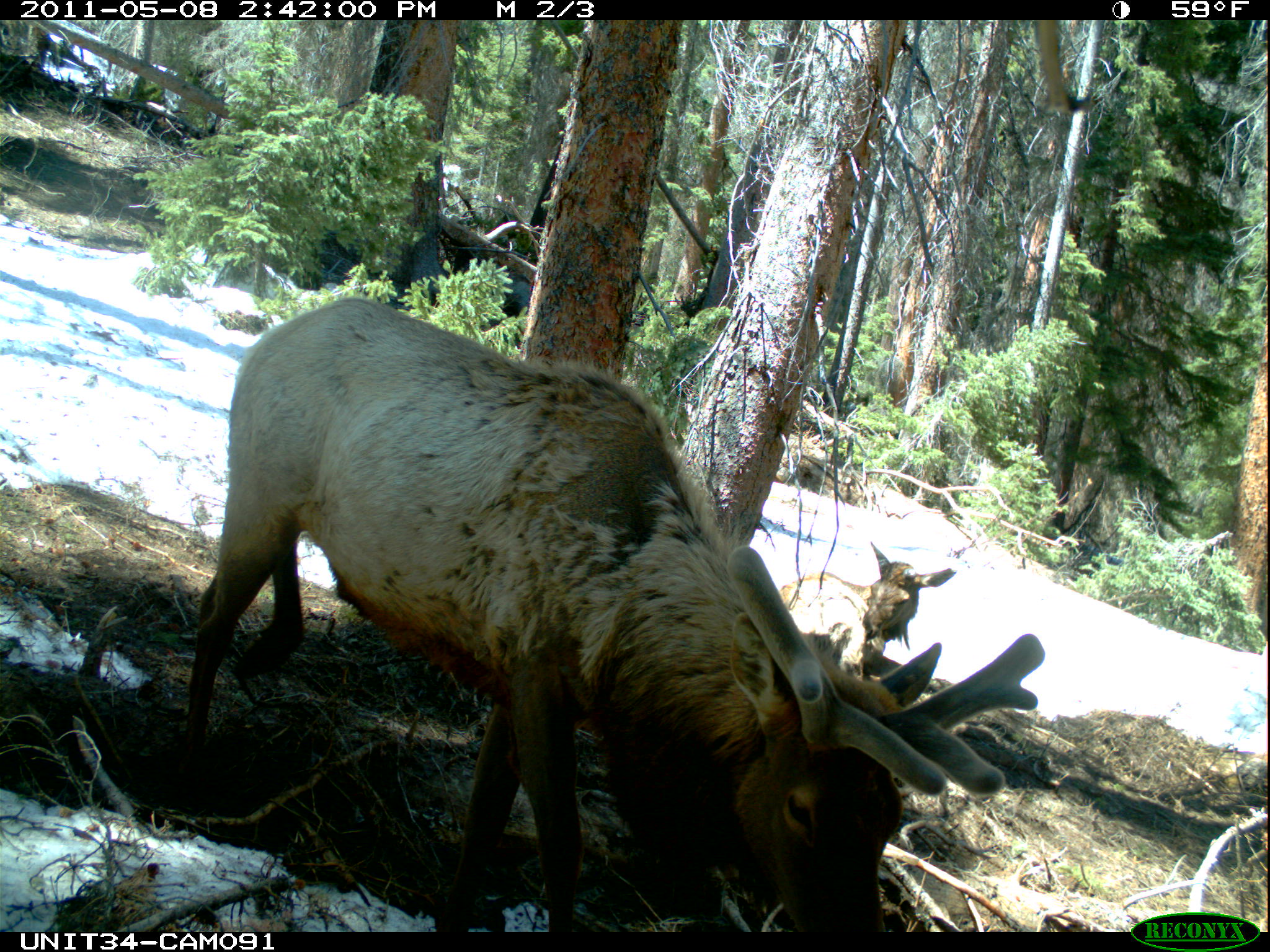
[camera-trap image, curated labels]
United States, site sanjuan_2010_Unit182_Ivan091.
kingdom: Animalia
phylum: Chordata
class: Mammalia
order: Artiodactyla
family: Cervidae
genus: Cervus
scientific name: Cervus elaphus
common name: red deer